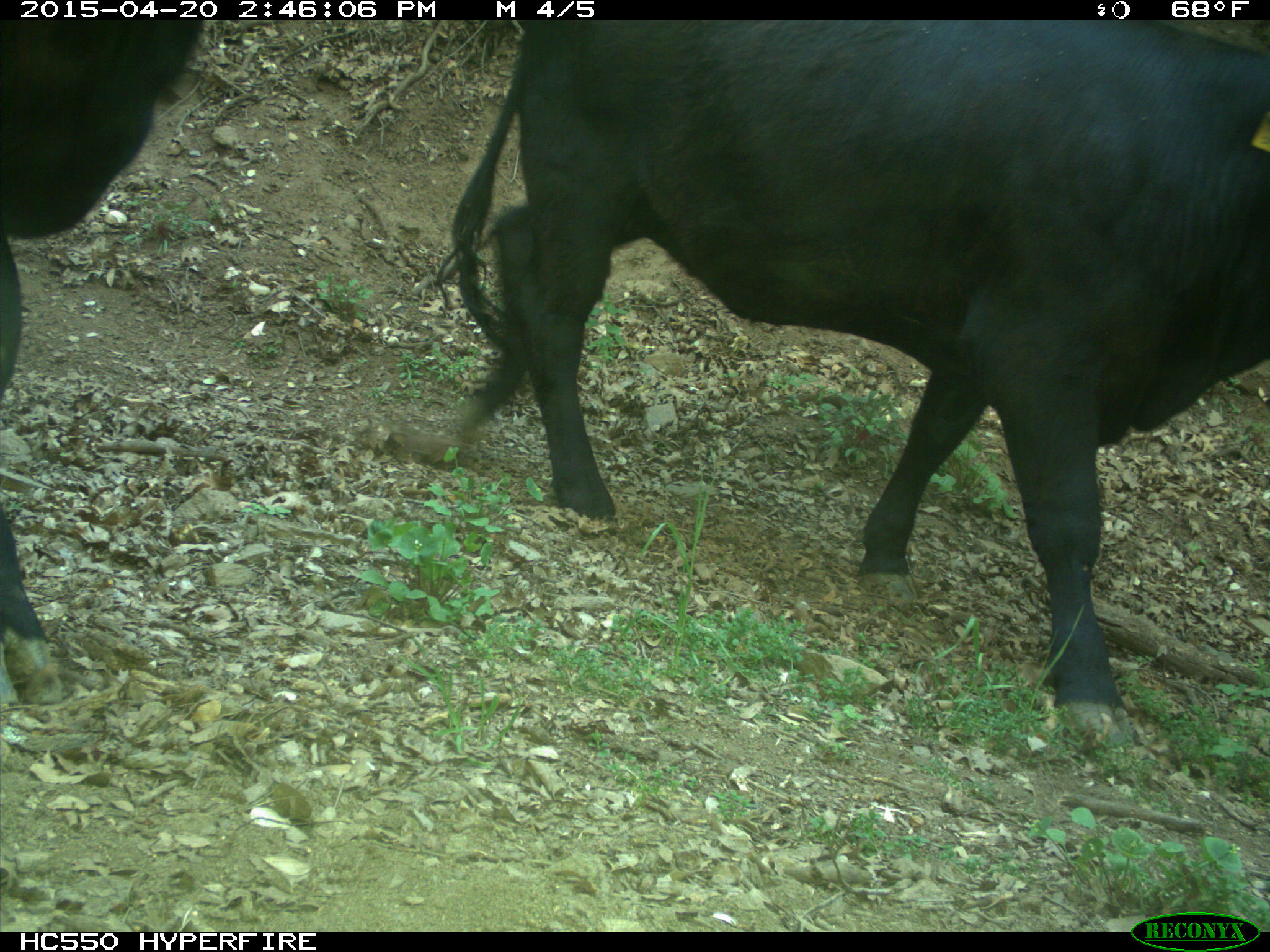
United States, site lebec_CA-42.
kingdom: Animalia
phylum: Chordata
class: Mammalia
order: Artiodactyla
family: Bovidae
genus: Bos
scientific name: Bos taurus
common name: domestic cow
Bos taurus (domestic cow).